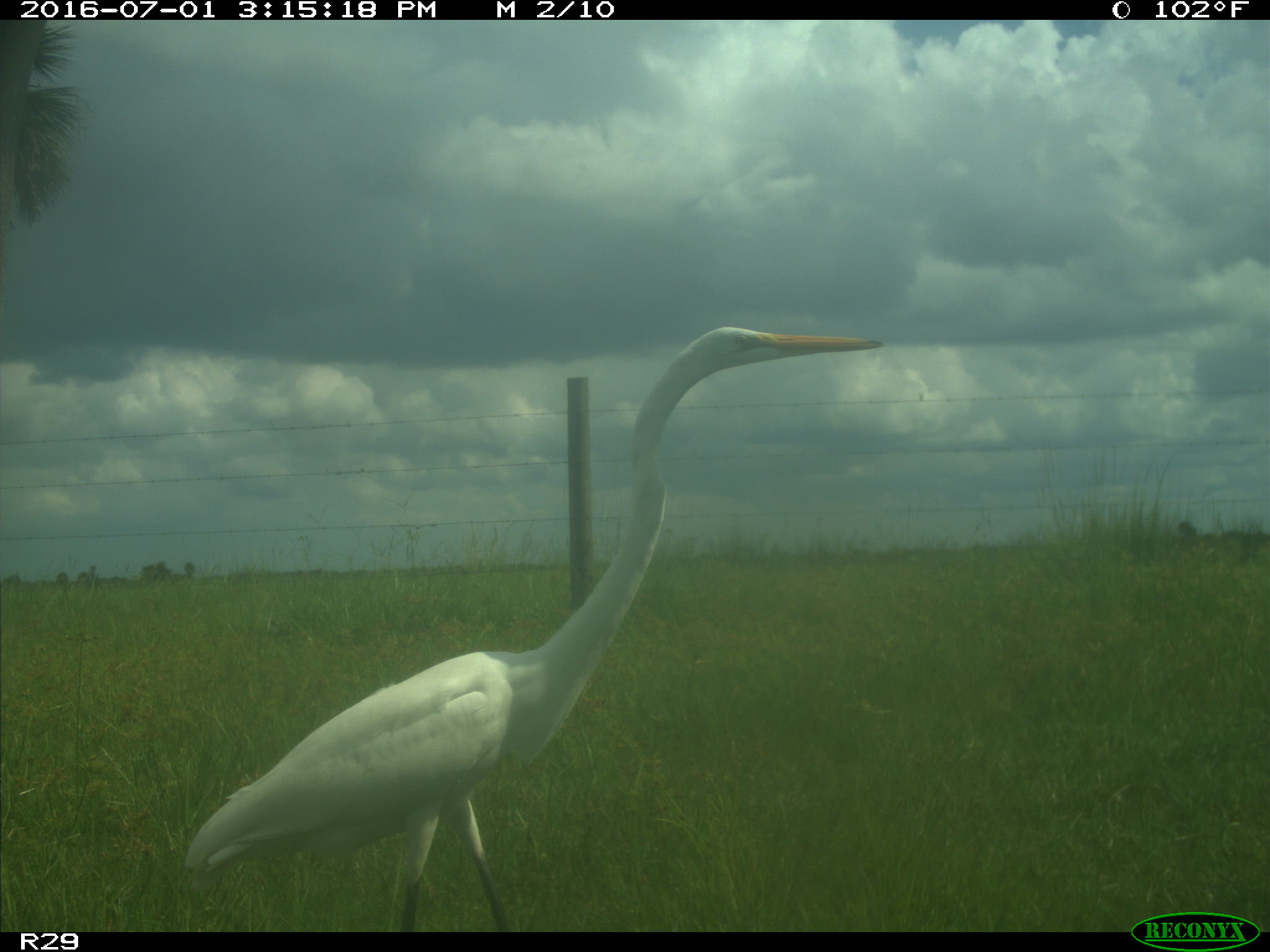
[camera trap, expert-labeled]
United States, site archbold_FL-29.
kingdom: Animalia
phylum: Chordata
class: Aves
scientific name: Aves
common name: birds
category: unidentified bird